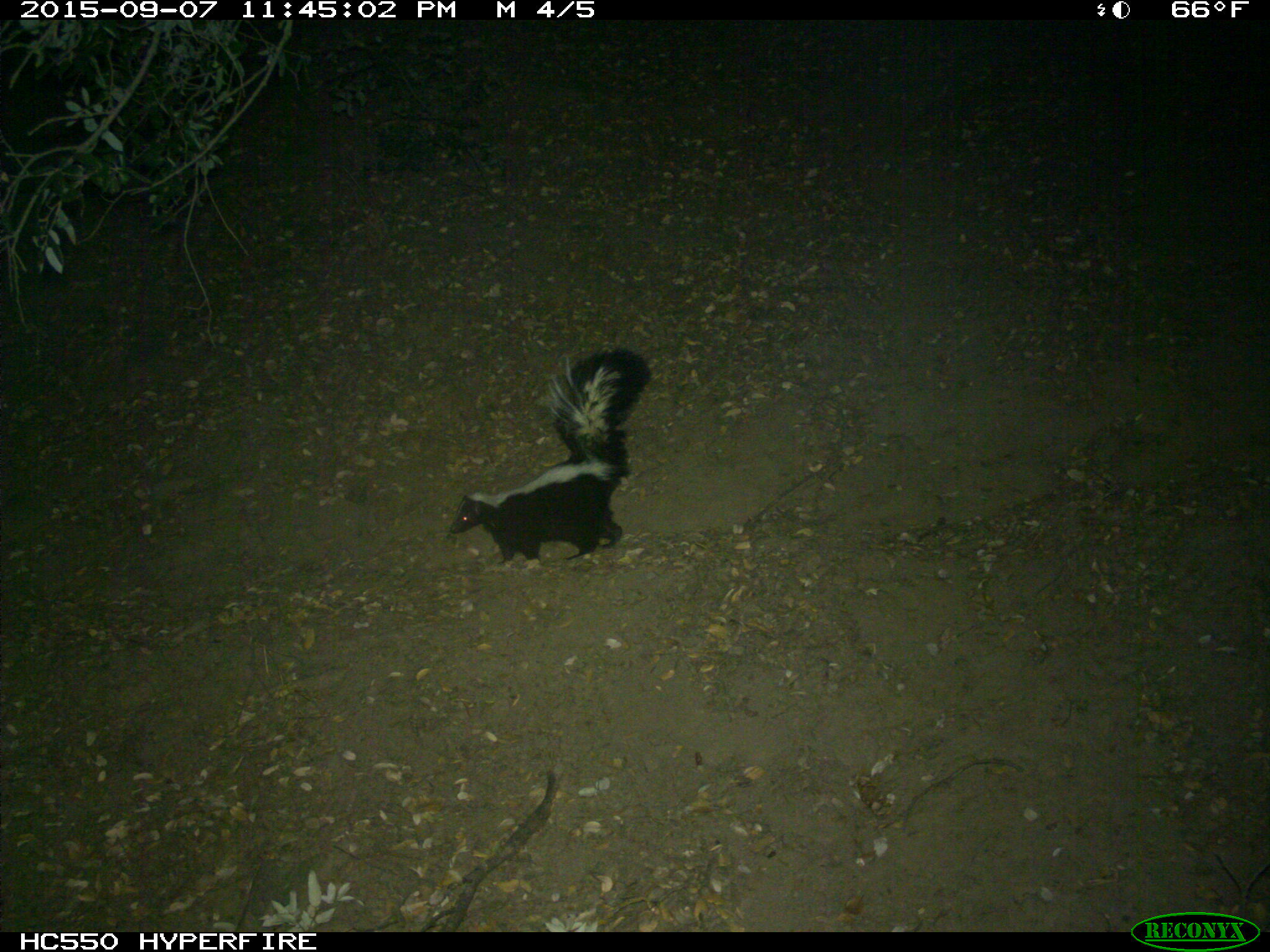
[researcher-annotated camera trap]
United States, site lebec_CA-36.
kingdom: Animalia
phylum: Chordata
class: Mammalia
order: Carnivora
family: Mephitidae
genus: Mephitis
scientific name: Mephitis mephitis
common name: striped skunk